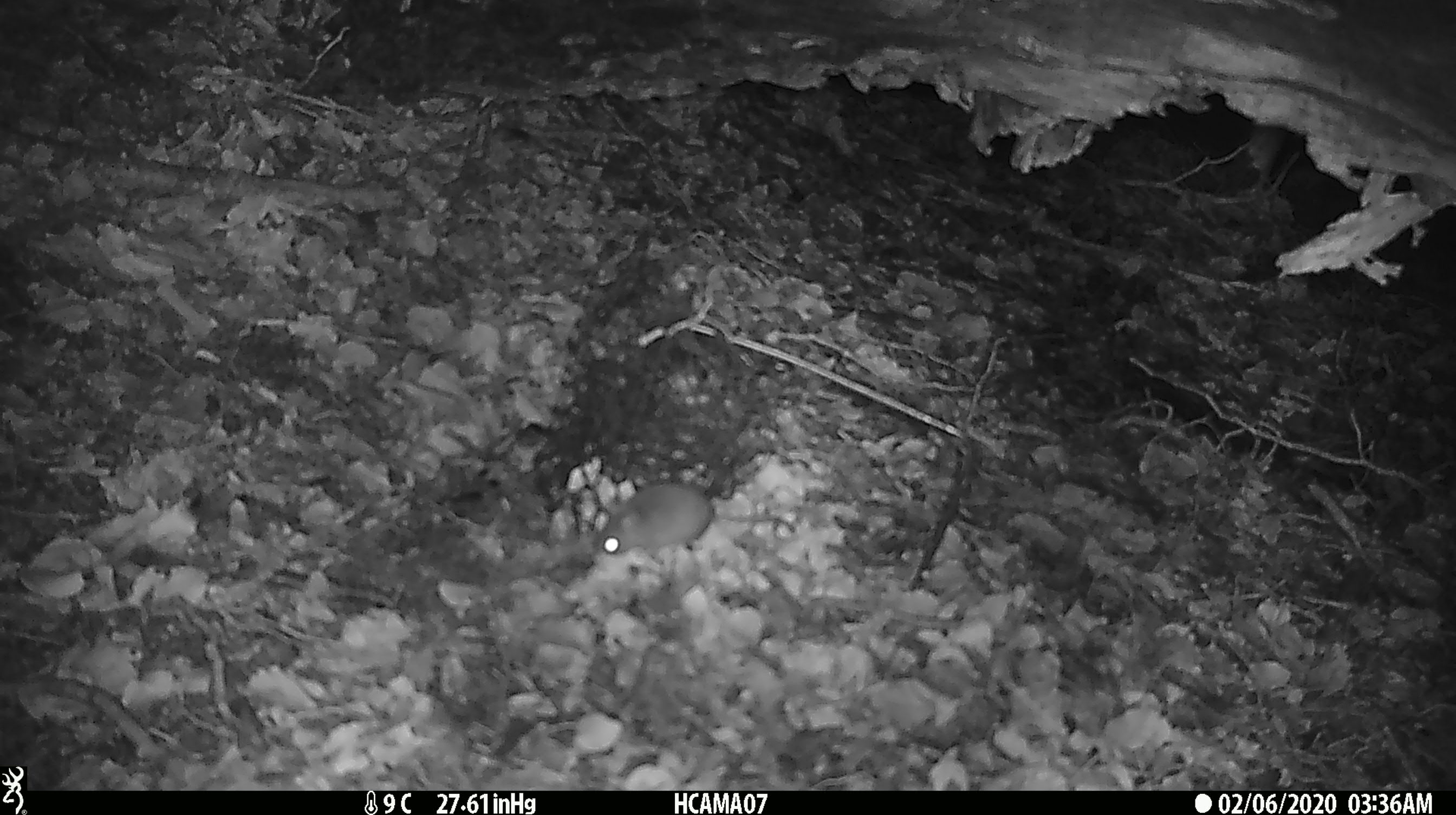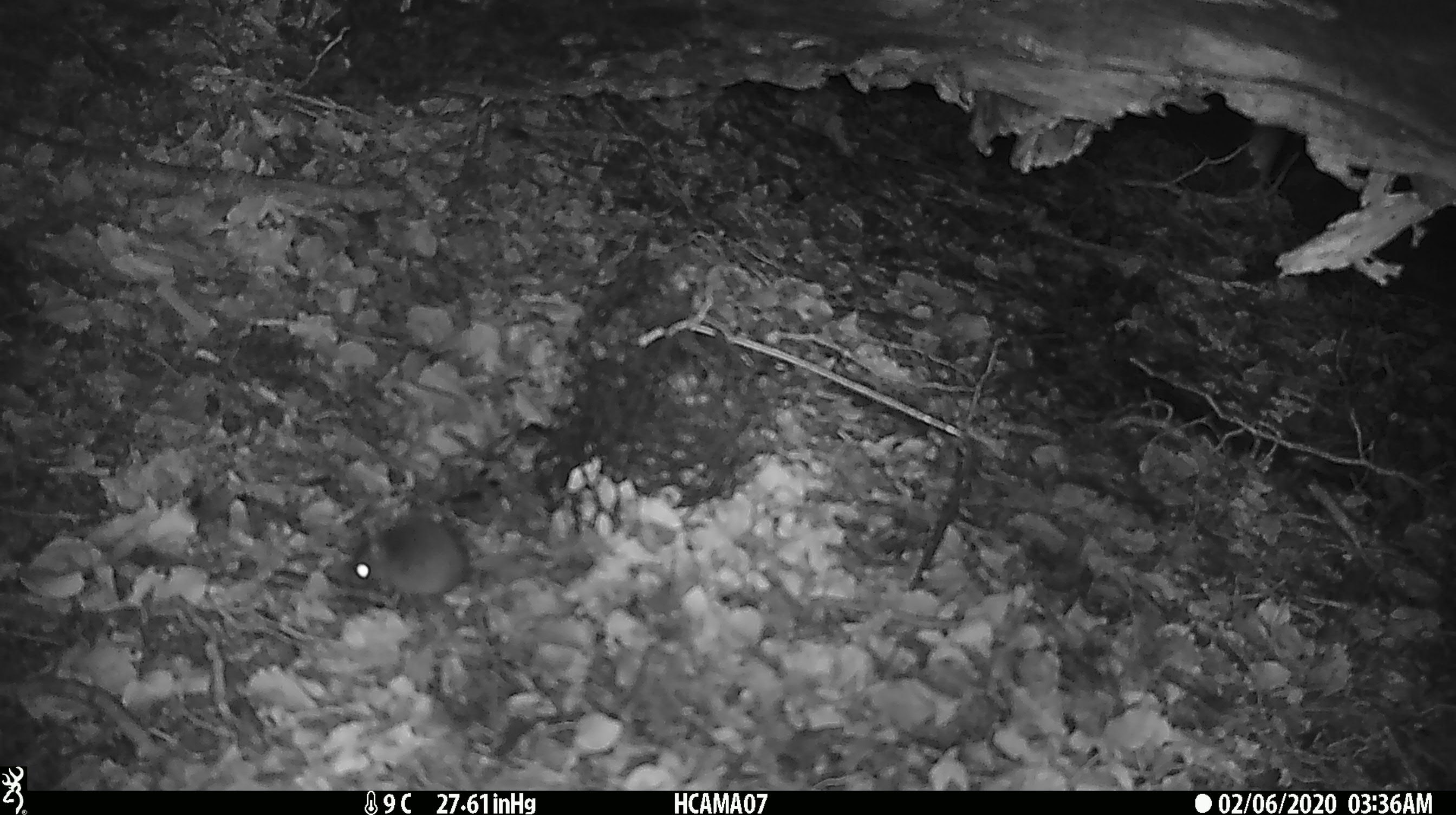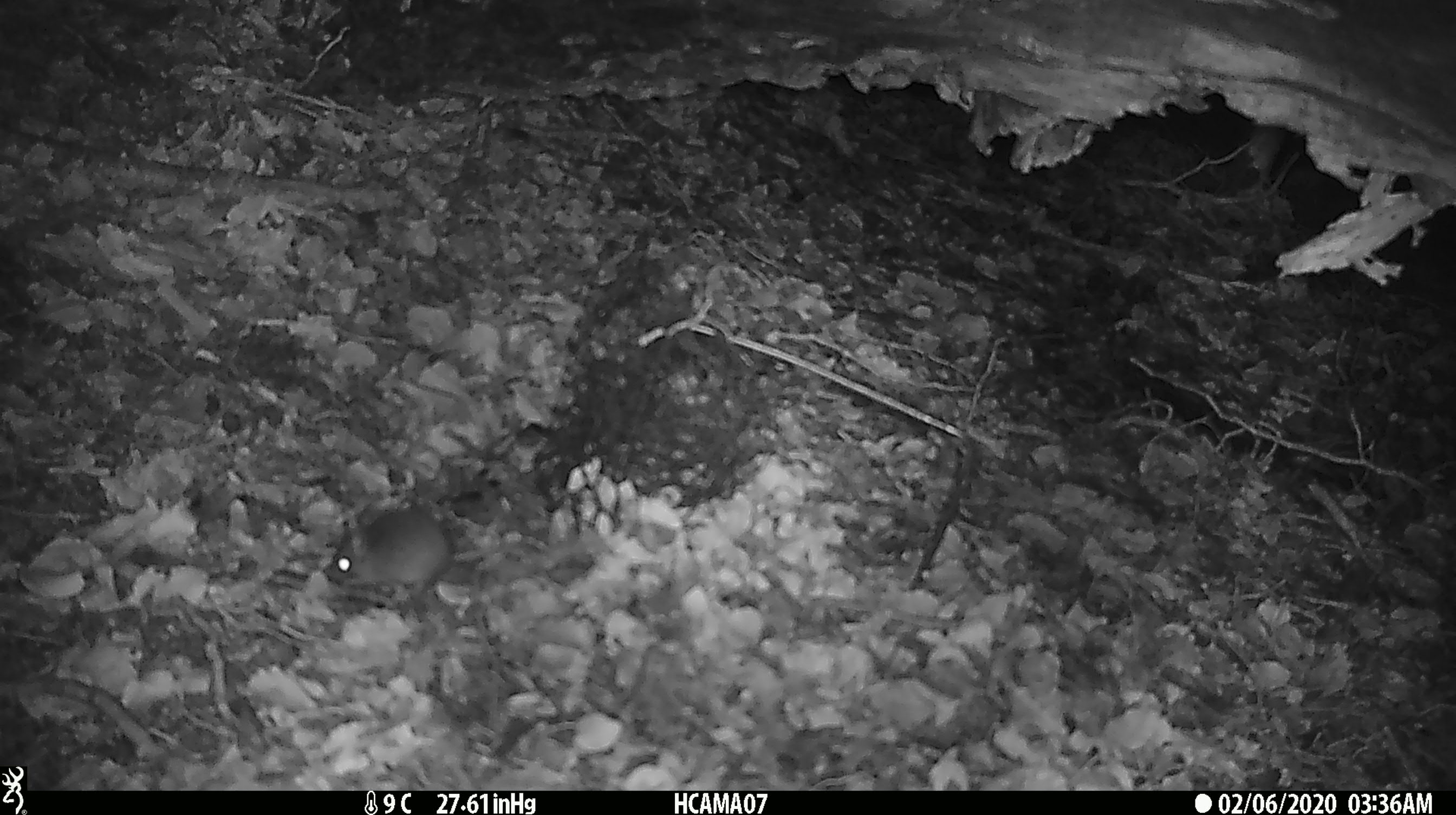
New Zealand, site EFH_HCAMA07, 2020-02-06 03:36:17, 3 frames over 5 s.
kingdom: Animalia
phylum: Chordata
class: Mammalia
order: Rodentia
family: Muridae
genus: Mus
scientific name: Mus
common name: mouse